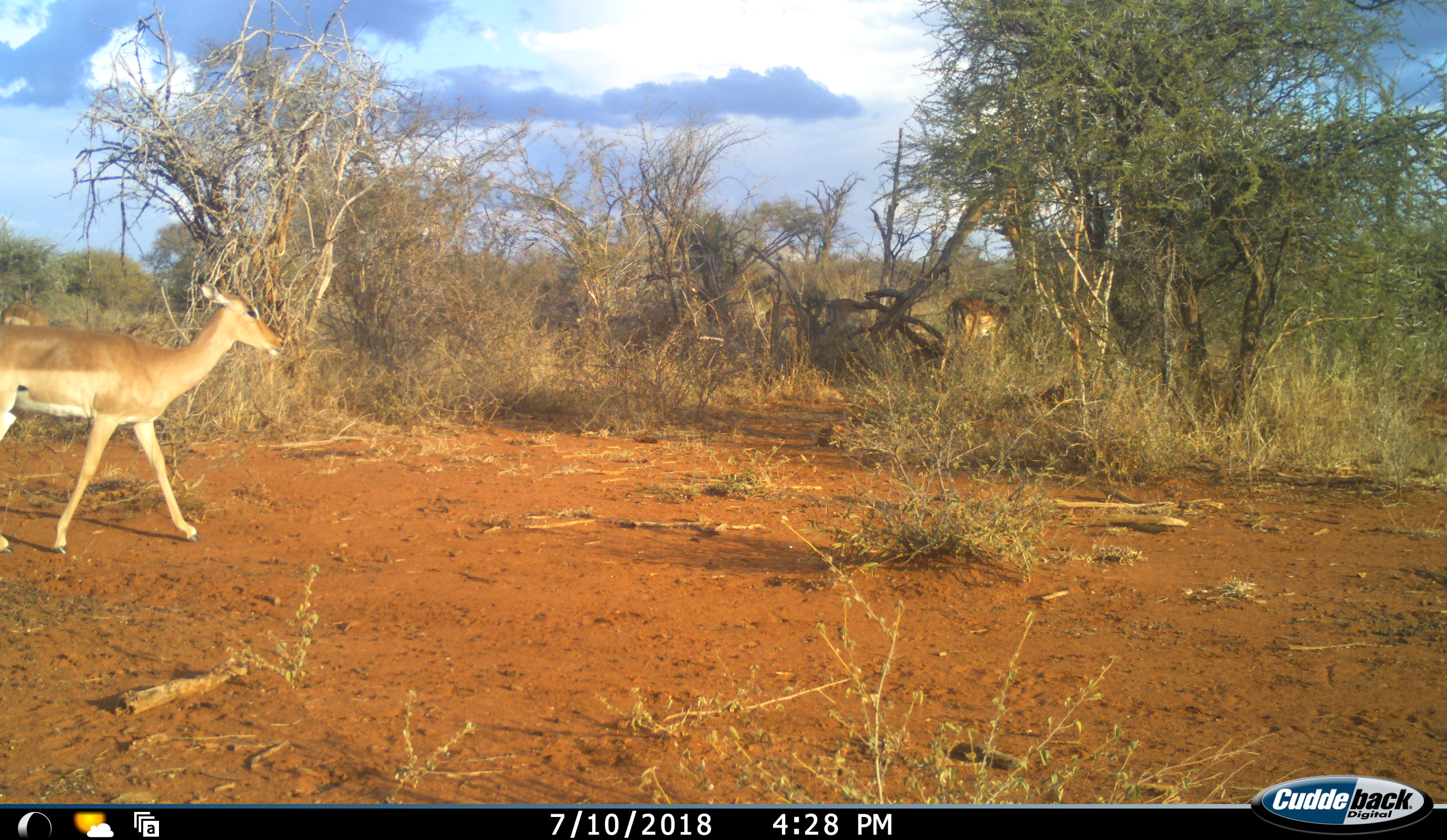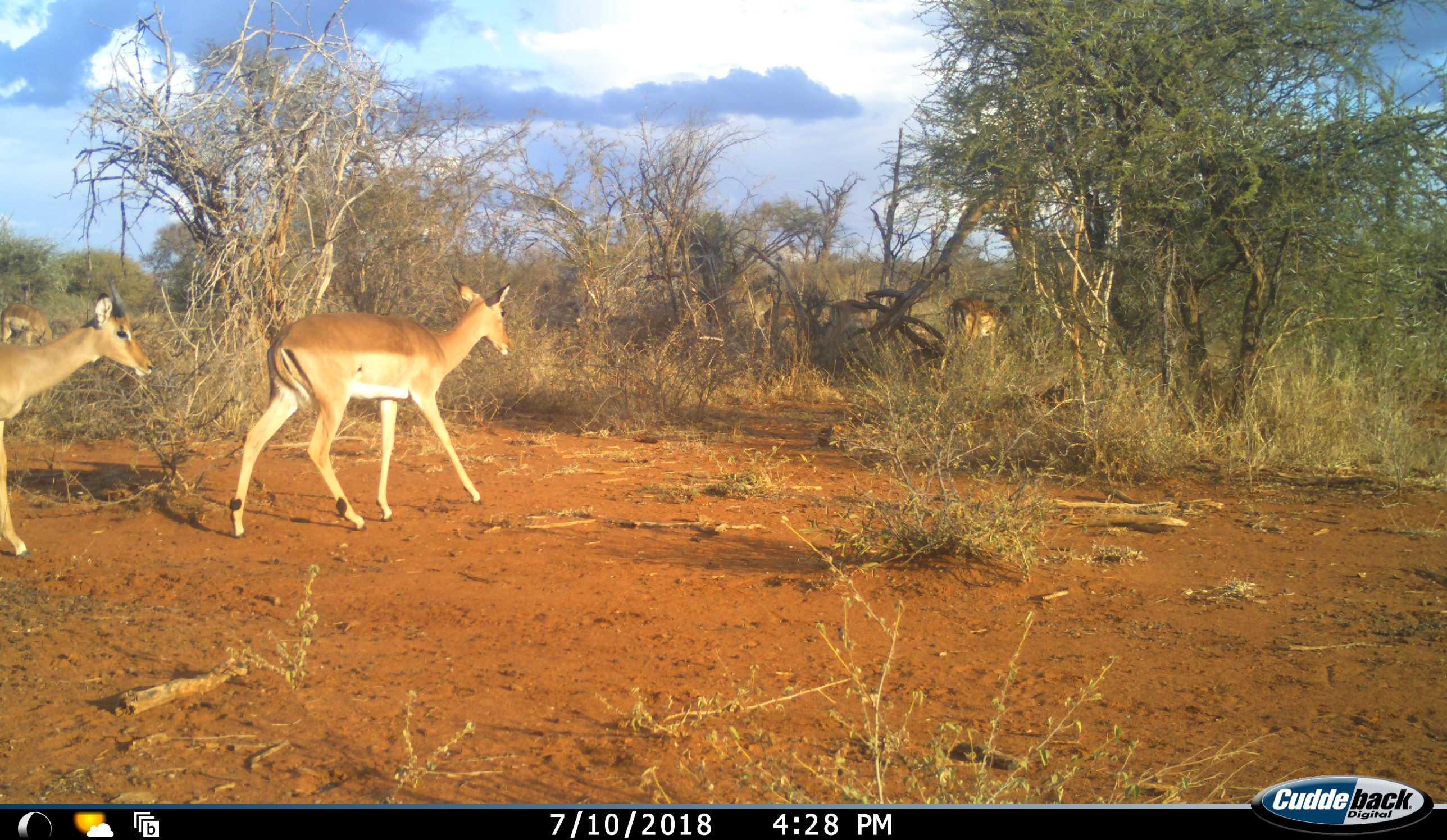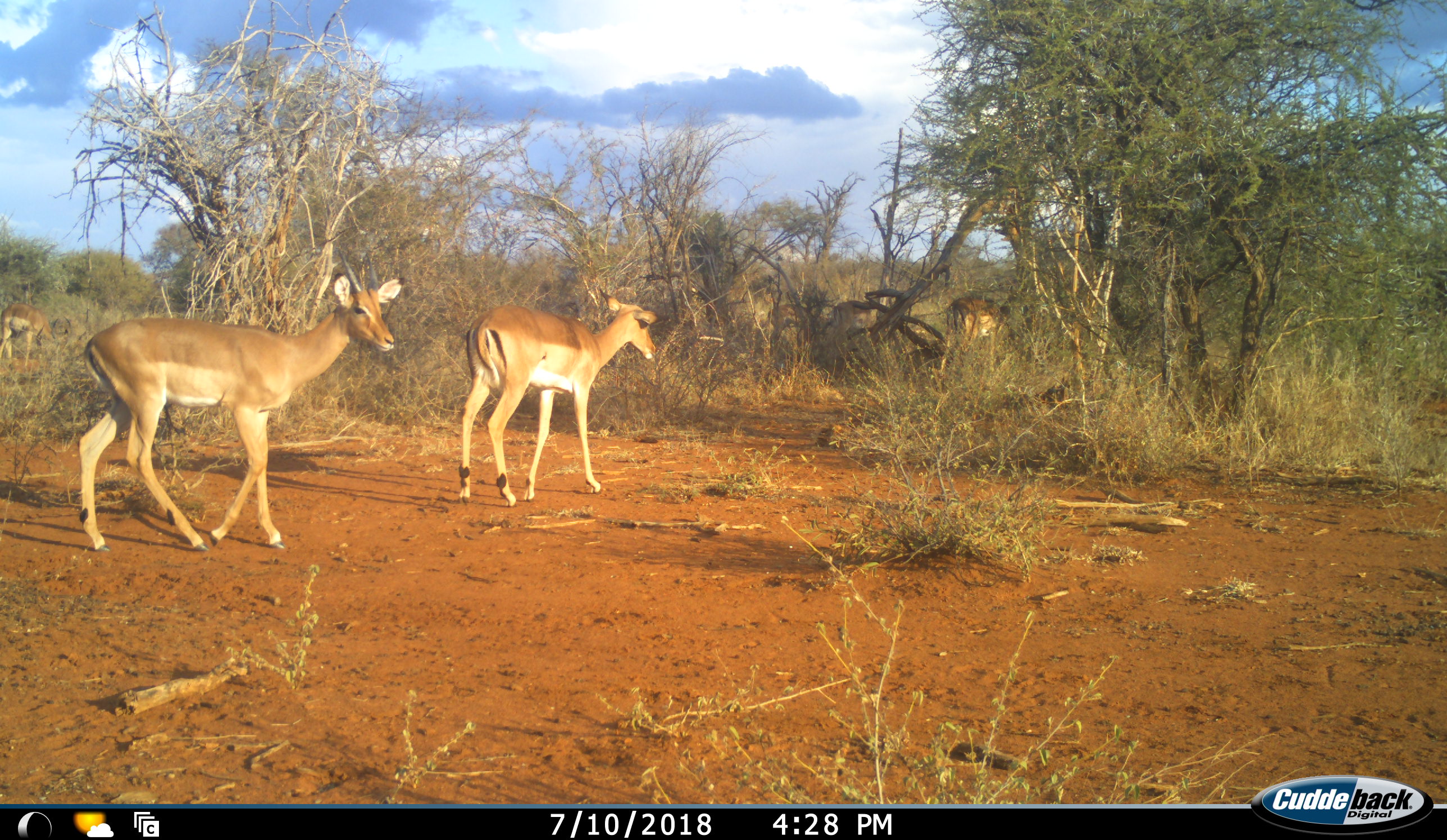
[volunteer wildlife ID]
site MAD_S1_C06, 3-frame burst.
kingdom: Animalia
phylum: Chordata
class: Mammalia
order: Artiodactyla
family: Bovidae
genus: Aepyceros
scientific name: Aepyceros melampus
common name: impala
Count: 6.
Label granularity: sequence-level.